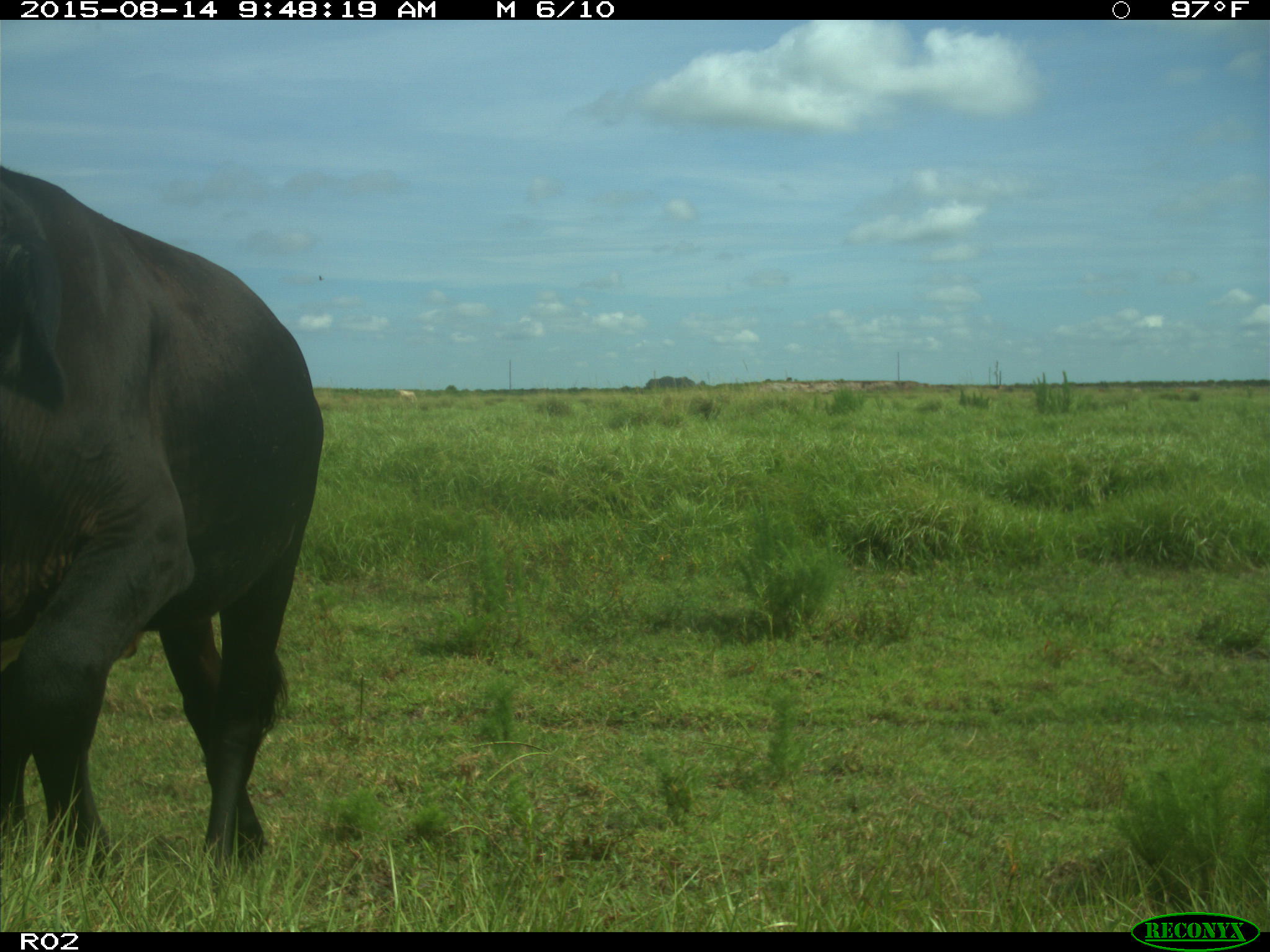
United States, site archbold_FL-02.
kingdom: Animalia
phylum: Chordata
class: Mammalia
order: Artiodactyla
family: Bovidae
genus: Bos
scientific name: Bos taurus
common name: domestic cow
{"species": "Bos taurus (domestic cow)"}